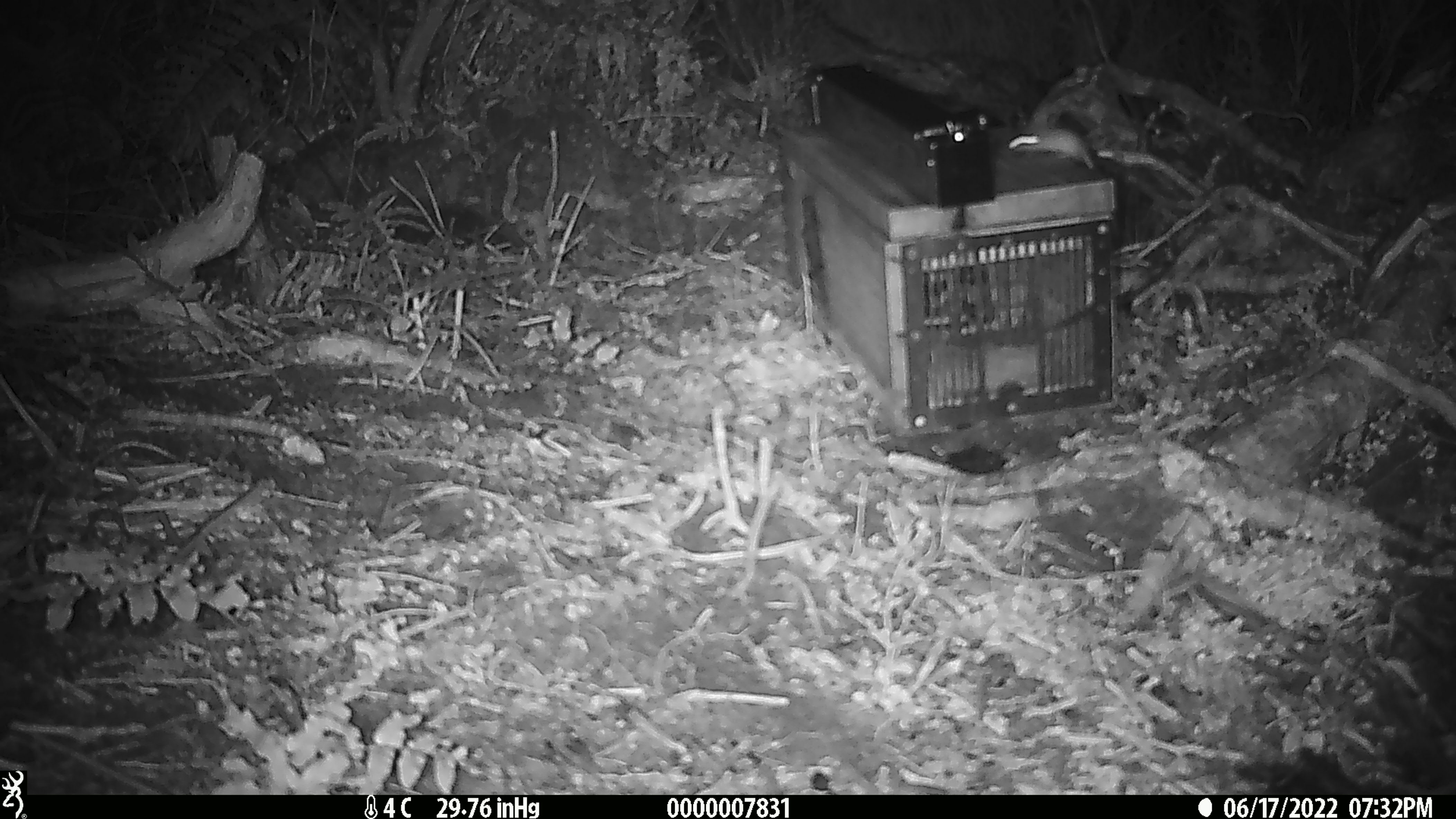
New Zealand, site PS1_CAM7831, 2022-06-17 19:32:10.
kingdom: Animalia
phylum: Chordata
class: Mammalia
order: Rodentia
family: Muridae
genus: Mus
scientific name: Mus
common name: mouse